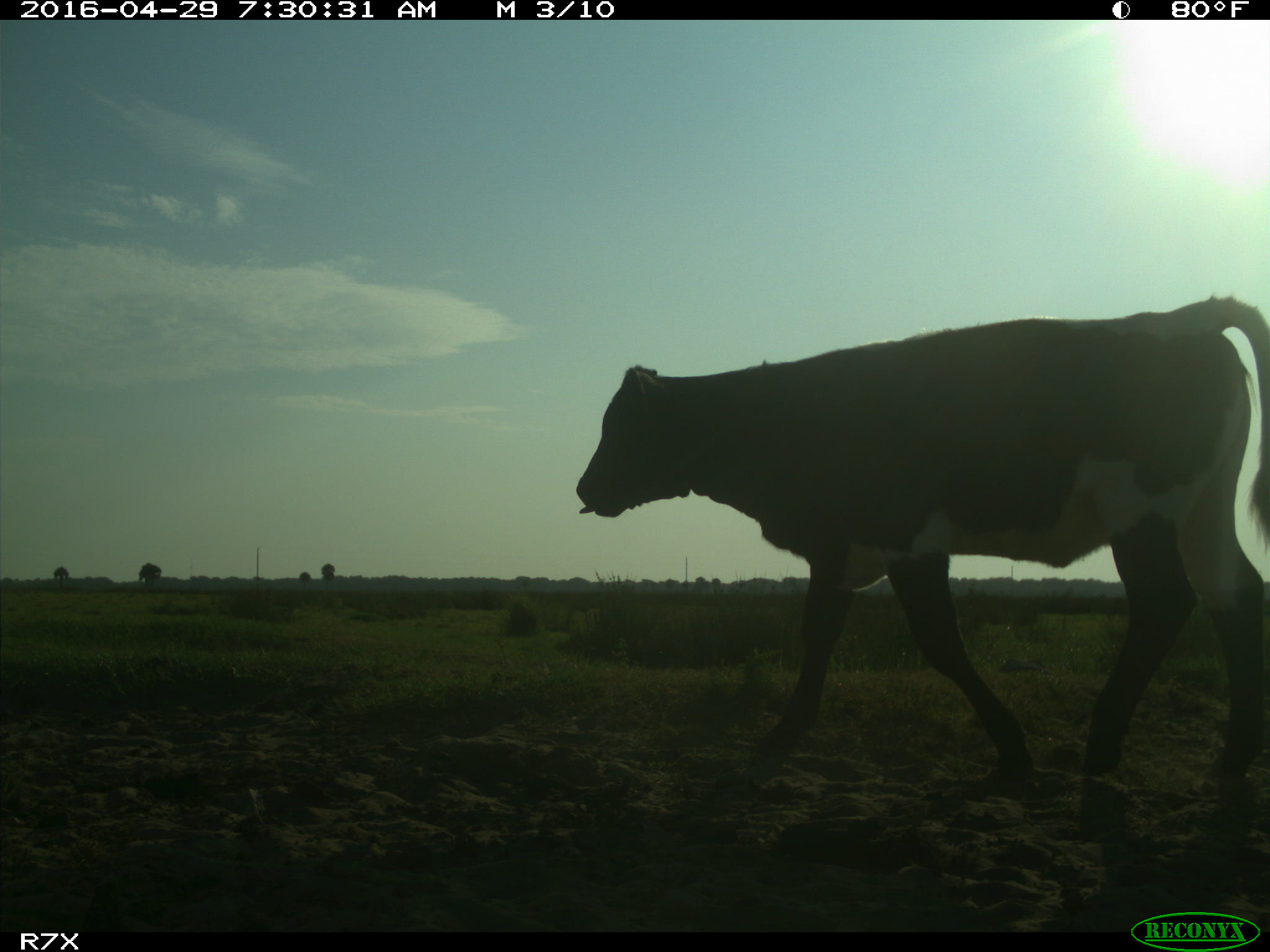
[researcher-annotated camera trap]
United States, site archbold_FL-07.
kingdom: Animalia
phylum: Chordata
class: Mammalia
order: Artiodactyla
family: Bovidae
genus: Bos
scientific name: Bos taurus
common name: domestic cow